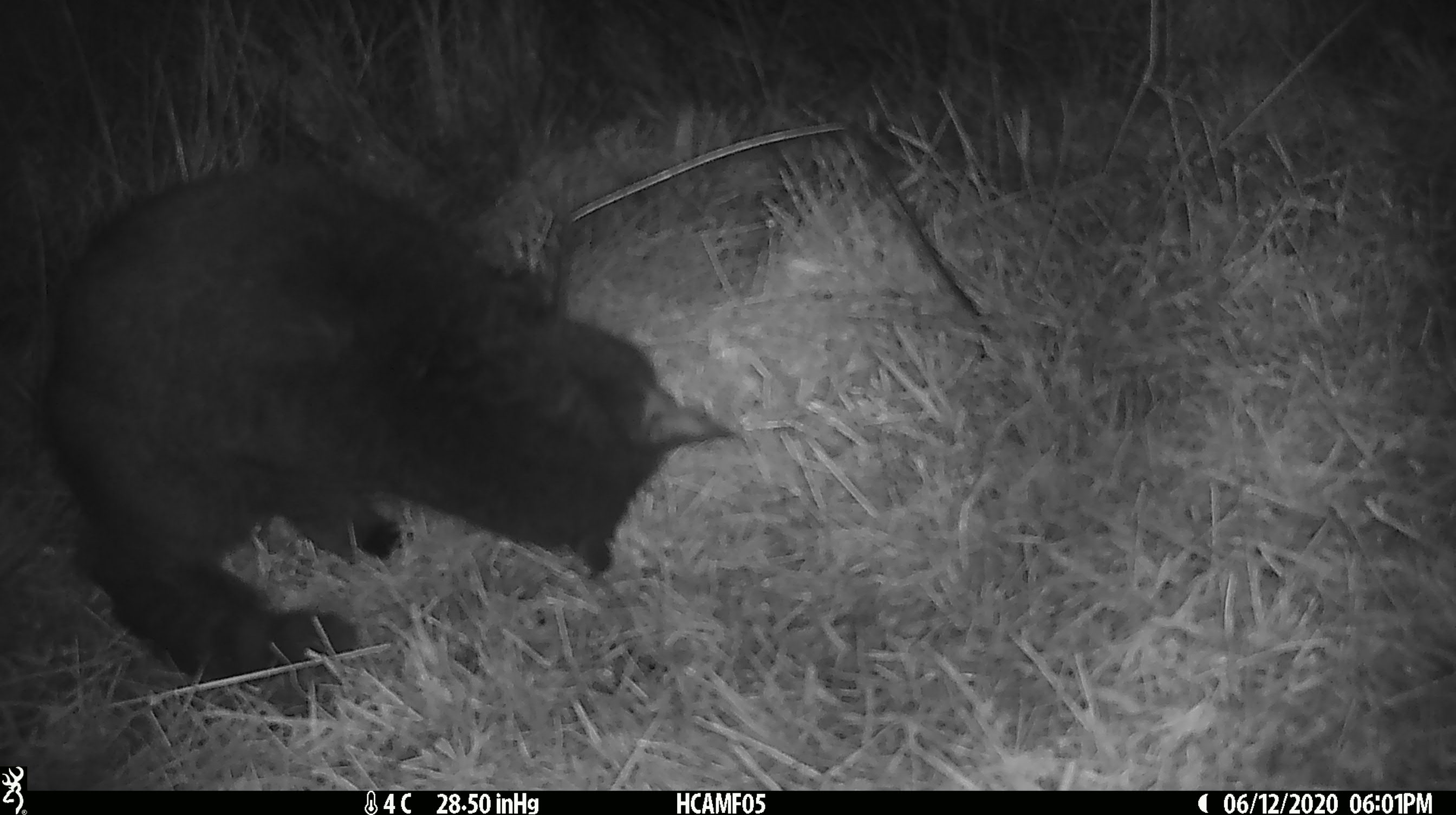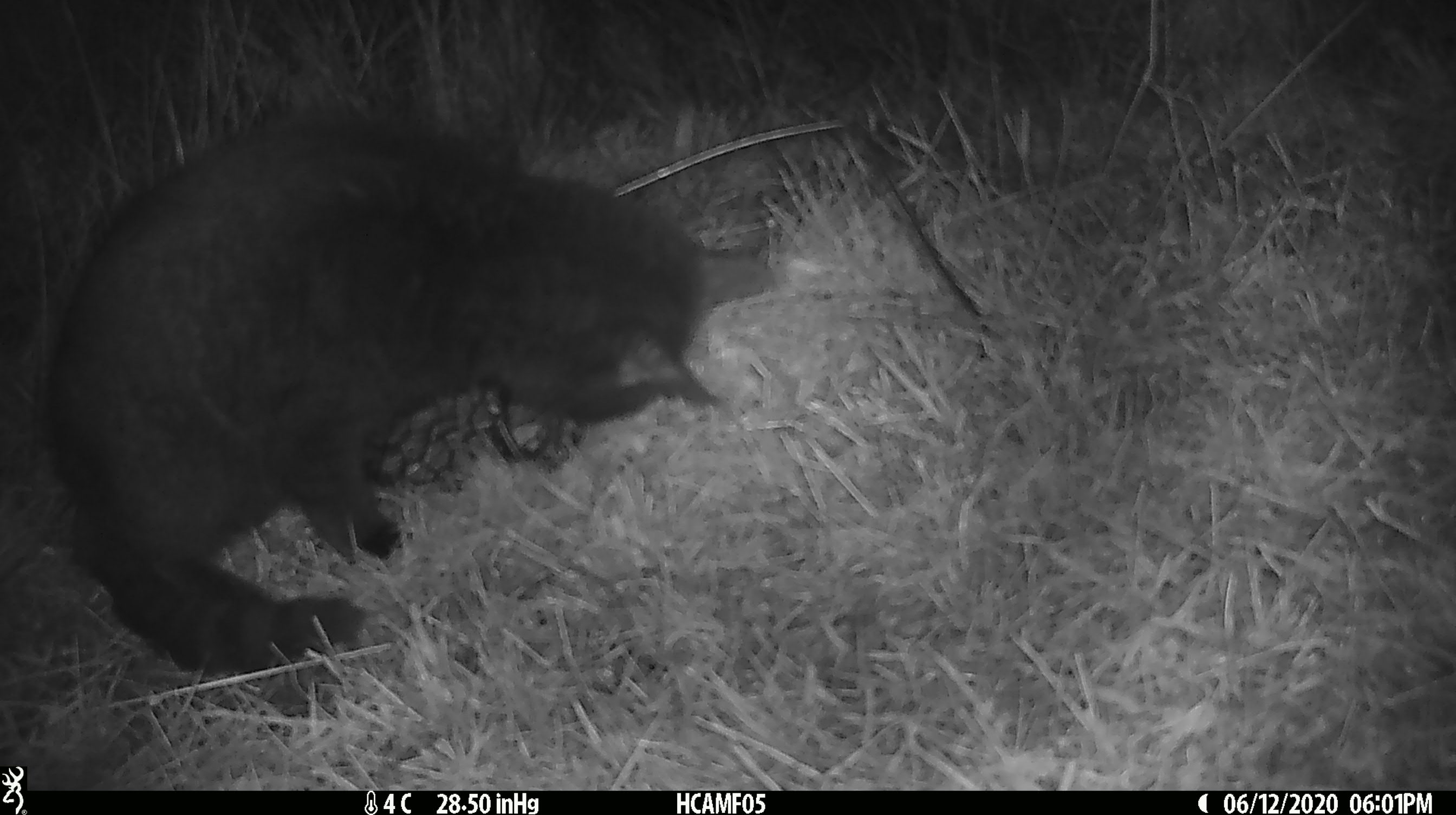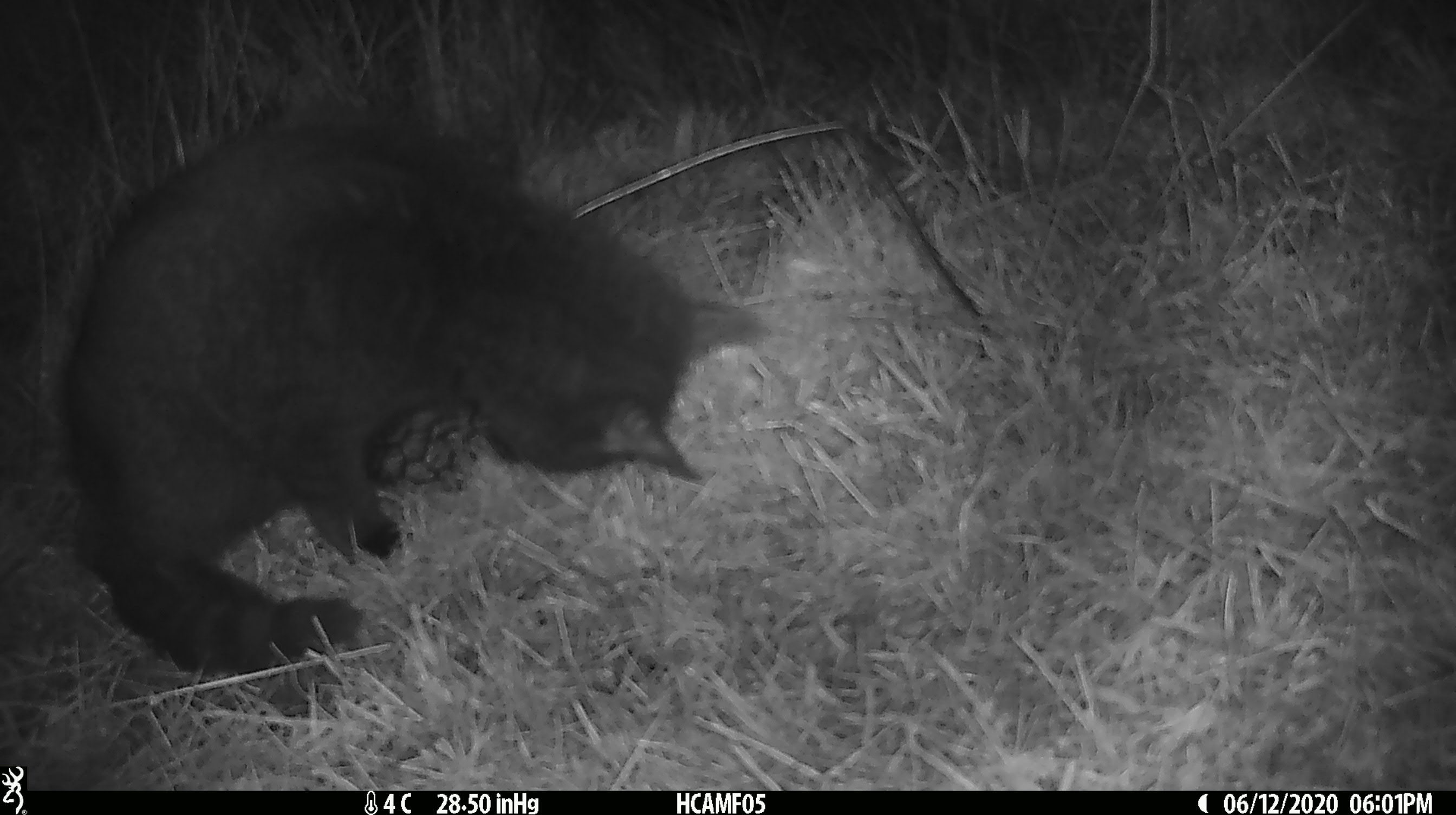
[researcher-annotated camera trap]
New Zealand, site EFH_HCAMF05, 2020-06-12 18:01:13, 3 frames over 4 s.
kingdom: Animalia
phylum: Chordata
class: Mammalia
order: Carnivora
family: Felidae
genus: Felis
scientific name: Felis catus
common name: domestic cat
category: cat